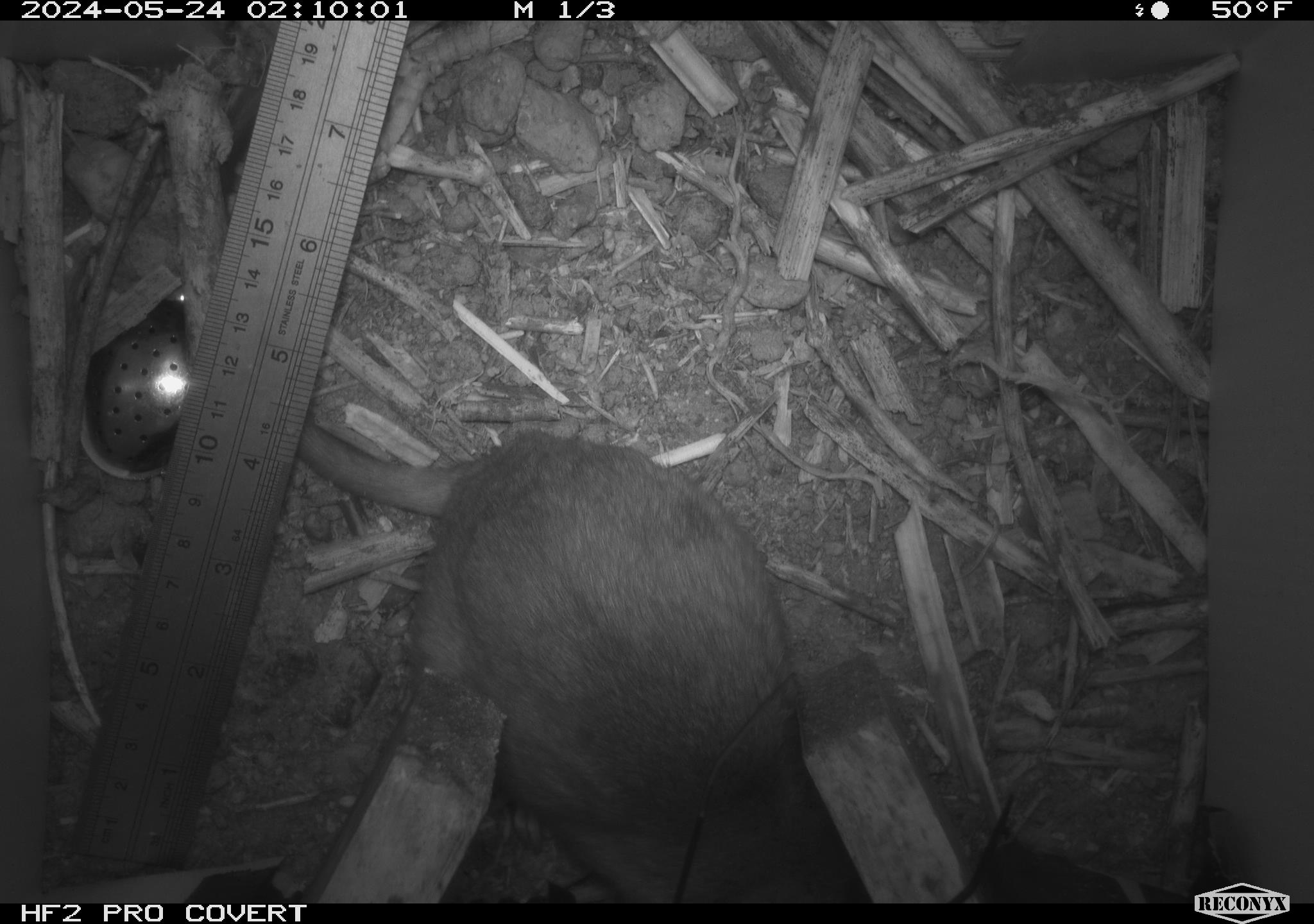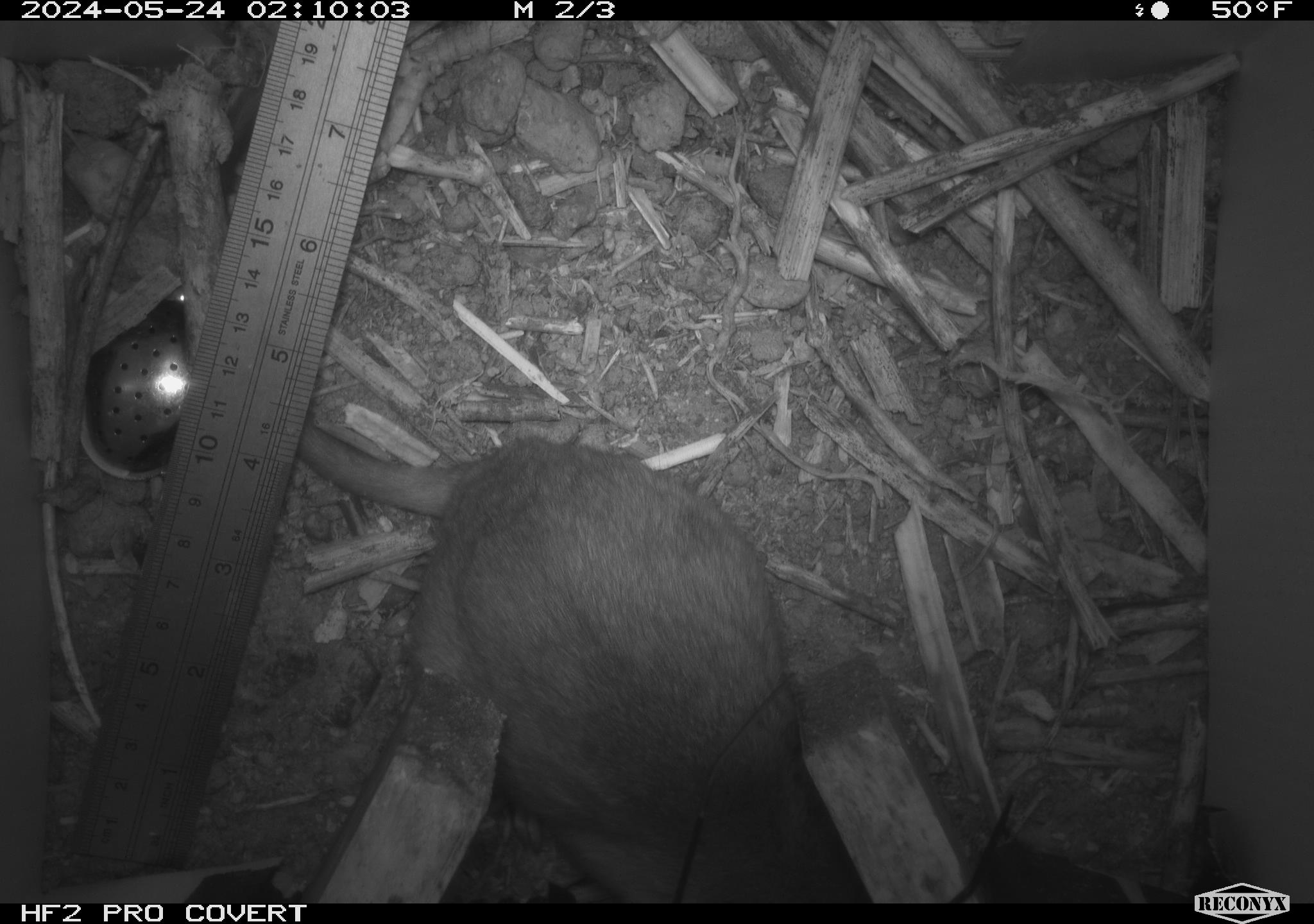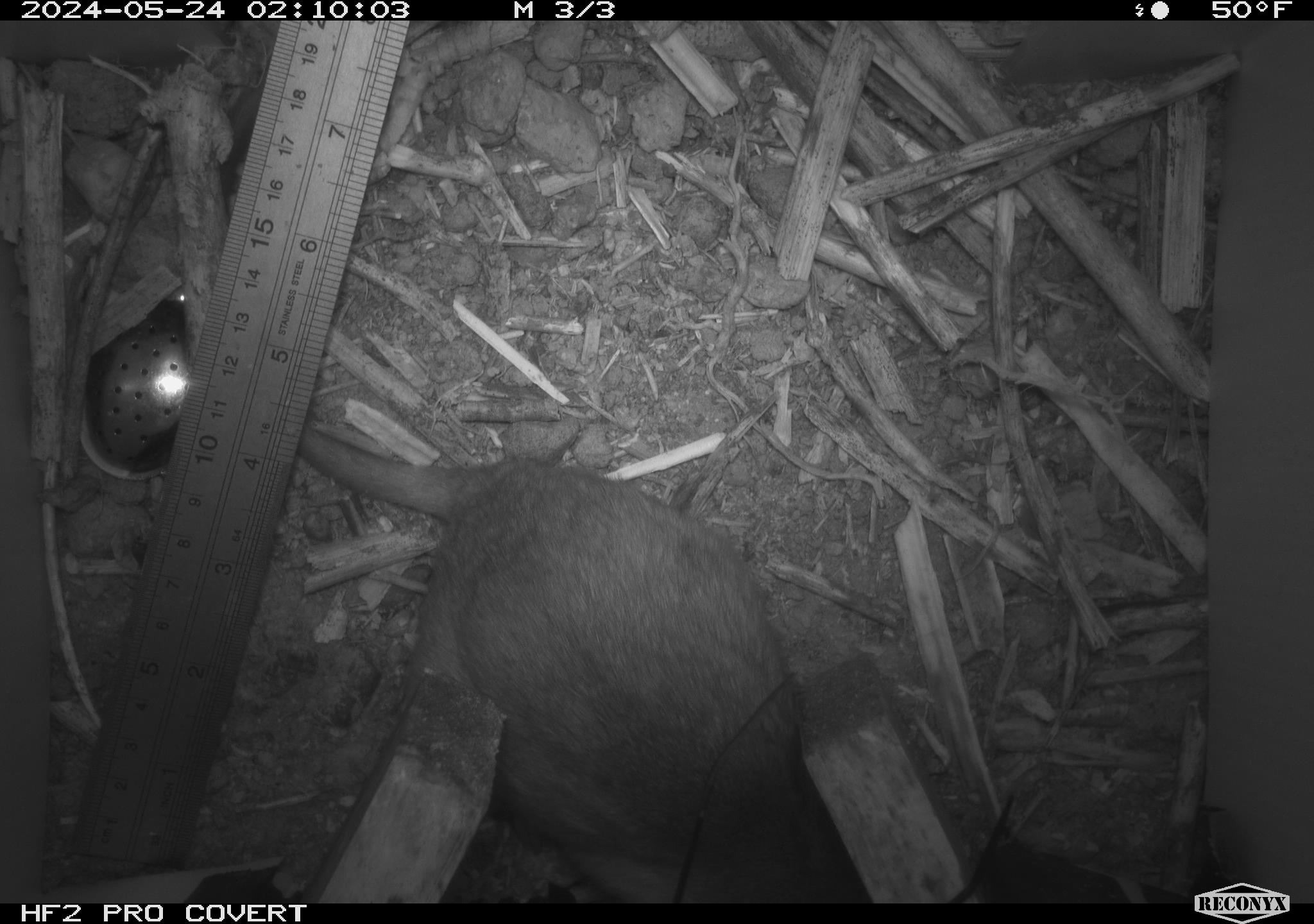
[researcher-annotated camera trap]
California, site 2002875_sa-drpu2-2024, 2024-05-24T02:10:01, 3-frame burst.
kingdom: Animalia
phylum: Chordata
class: Mammalia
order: Rodentia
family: Cricetidae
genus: Neotoma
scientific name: Neotoma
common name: pack rat or woodrat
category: neotoma species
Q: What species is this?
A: Neotoma species (pack rat or woodrat) (Neotoma).